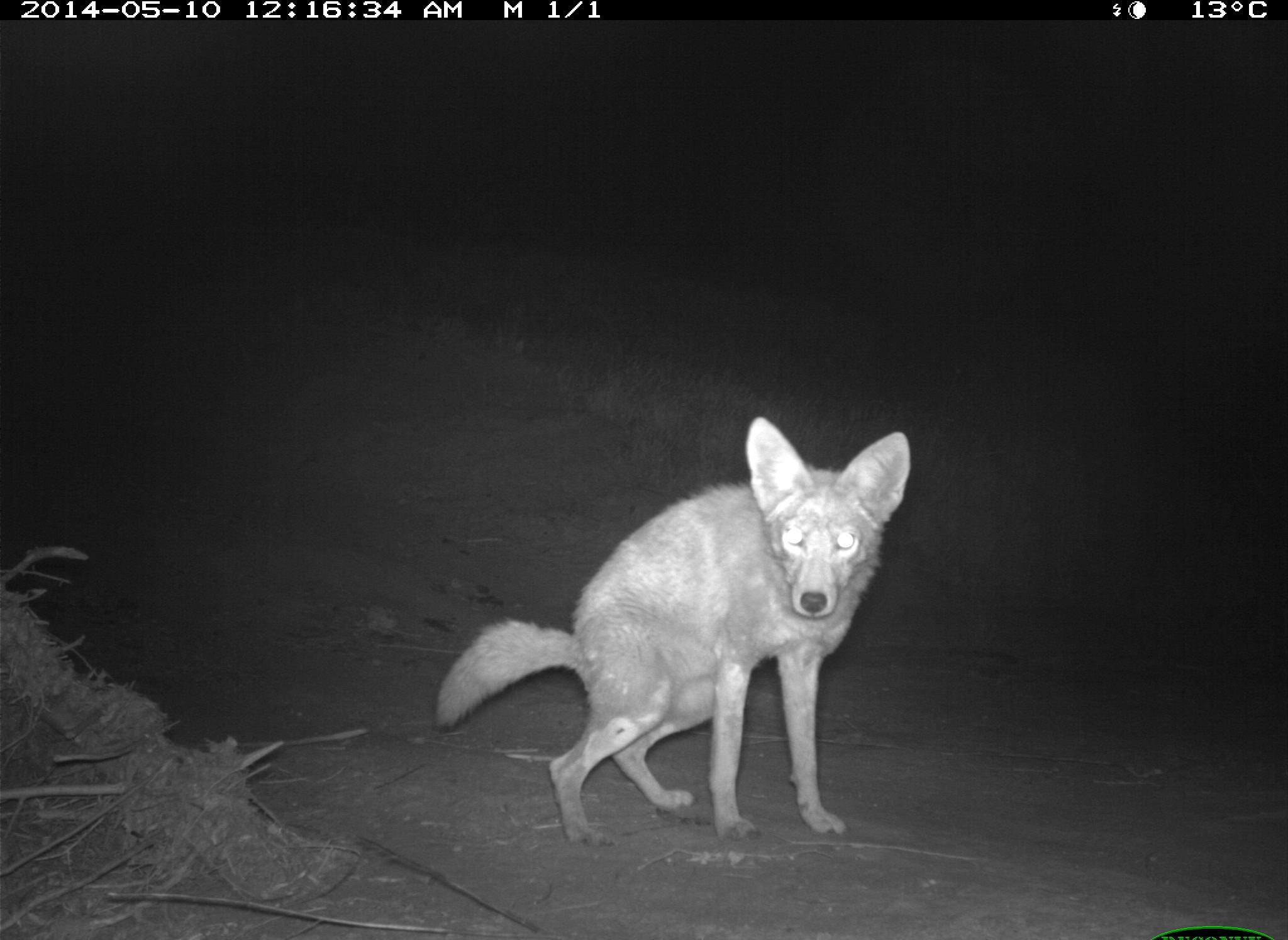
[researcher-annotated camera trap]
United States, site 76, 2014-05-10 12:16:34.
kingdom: Animalia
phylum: Chordata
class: Mammalia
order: Carnivora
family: Canidae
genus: Canis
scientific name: Canis latrans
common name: coyote